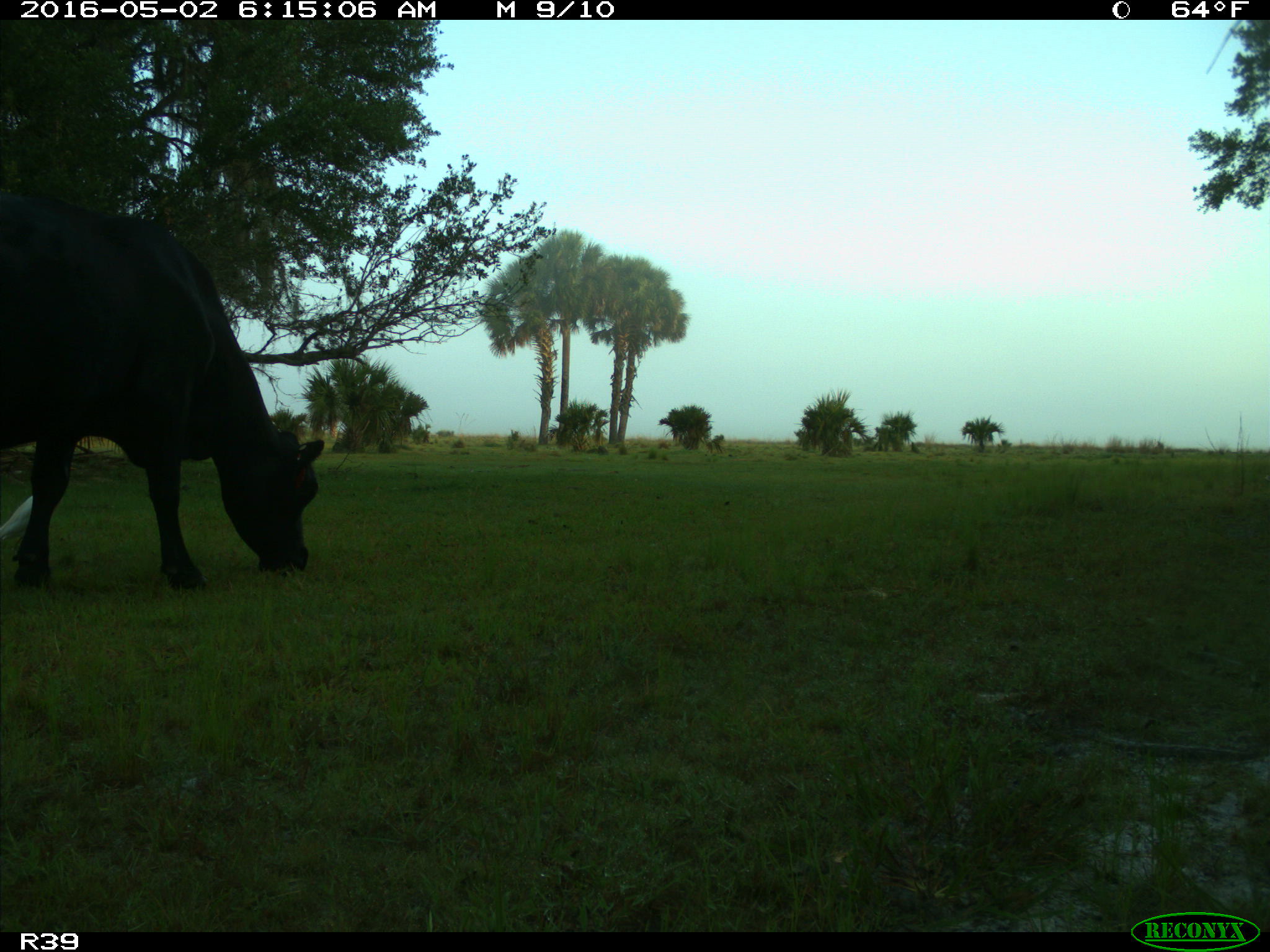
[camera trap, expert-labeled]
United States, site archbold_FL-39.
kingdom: Animalia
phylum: Chordata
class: Mammalia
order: Artiodactyla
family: Bovidae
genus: Bos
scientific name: Bos taurus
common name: domestic cow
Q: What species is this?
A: Bos taurus (domestic cow).